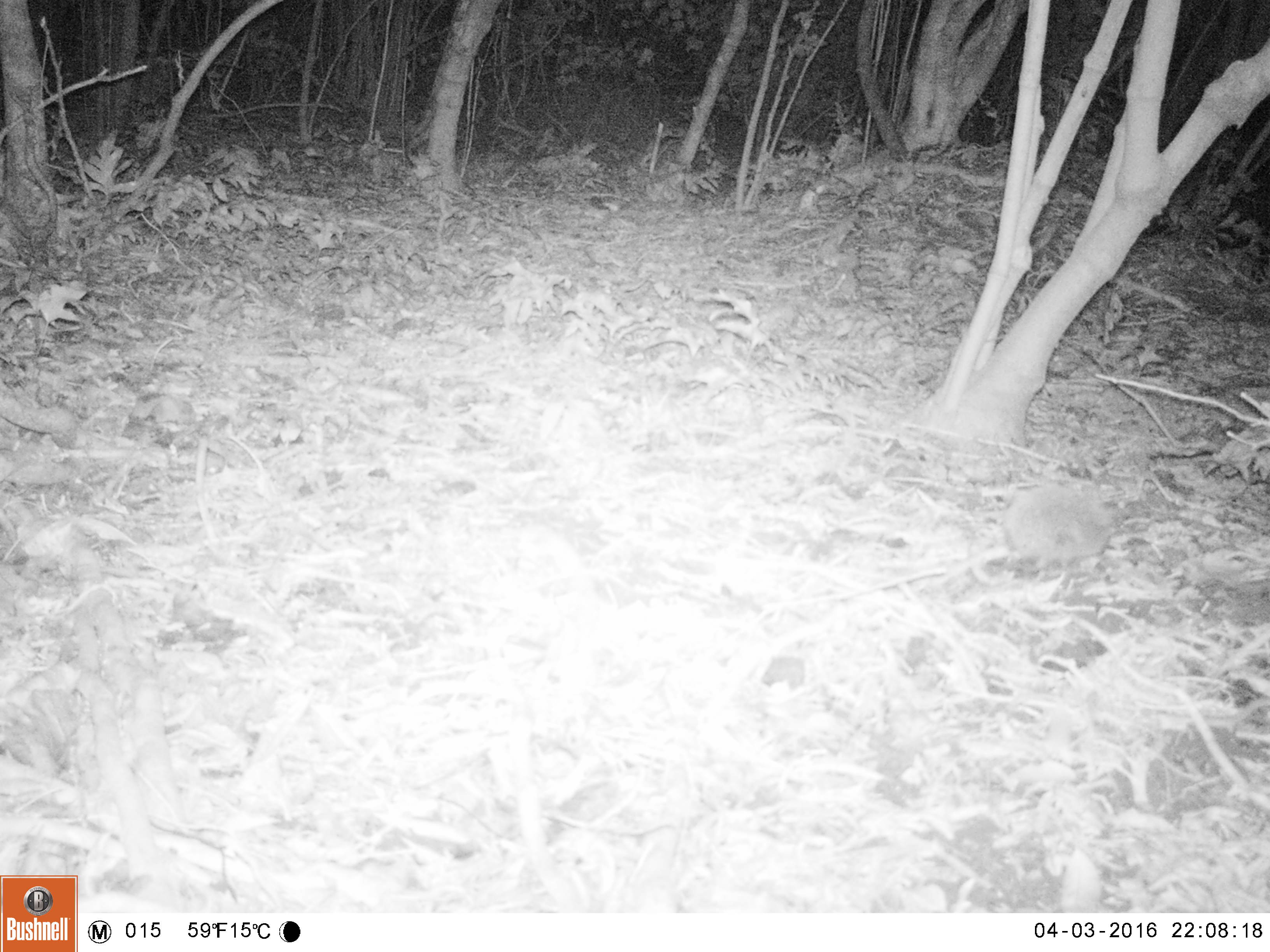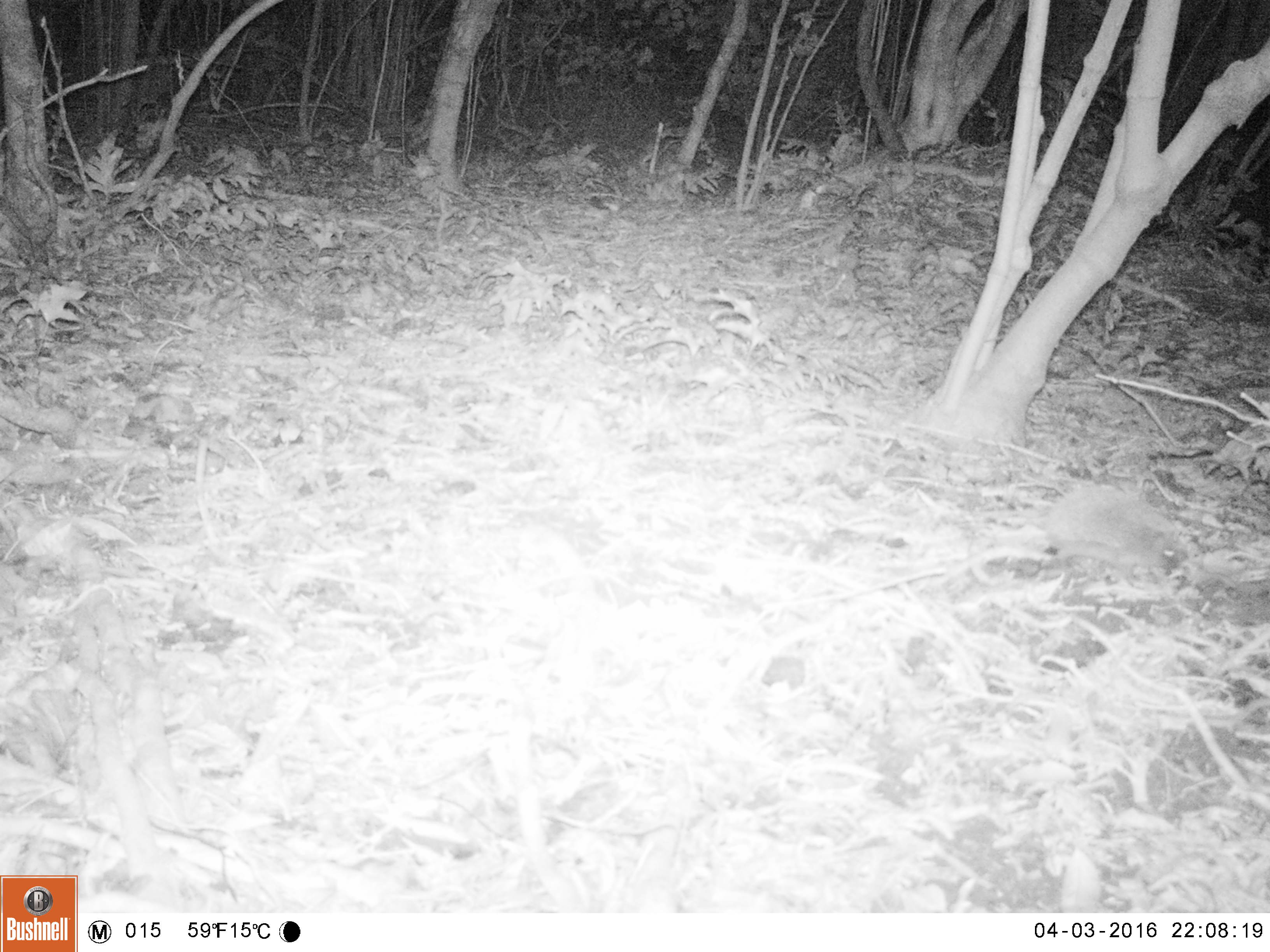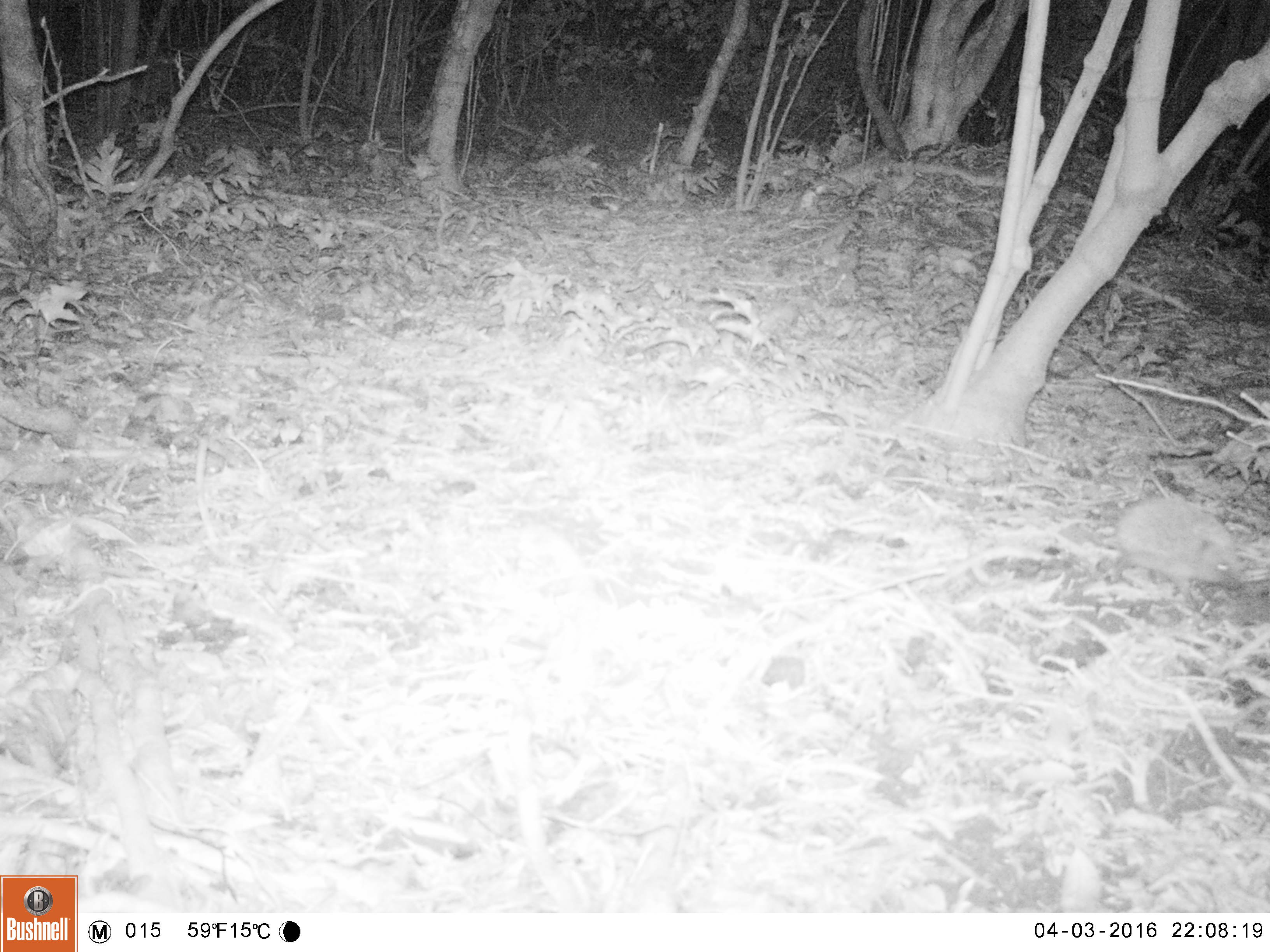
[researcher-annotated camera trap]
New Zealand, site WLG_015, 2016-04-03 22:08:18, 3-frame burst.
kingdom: Animalia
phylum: Chordata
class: Mammalia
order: Eulipotyphla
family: Erinaceidae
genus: Erinaceus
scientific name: Erinaceus europaeus europaeus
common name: european hedgehog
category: hedgehog